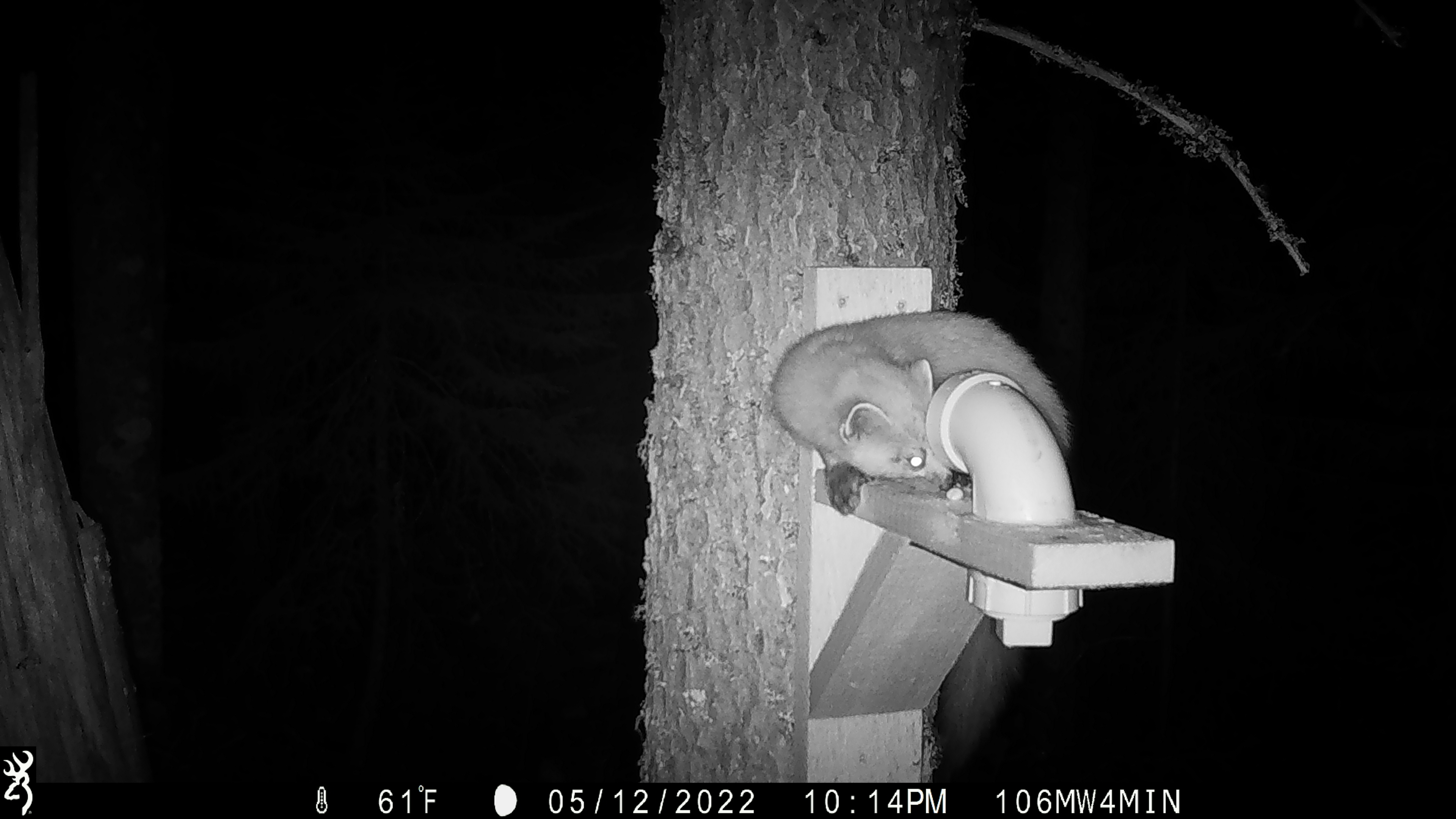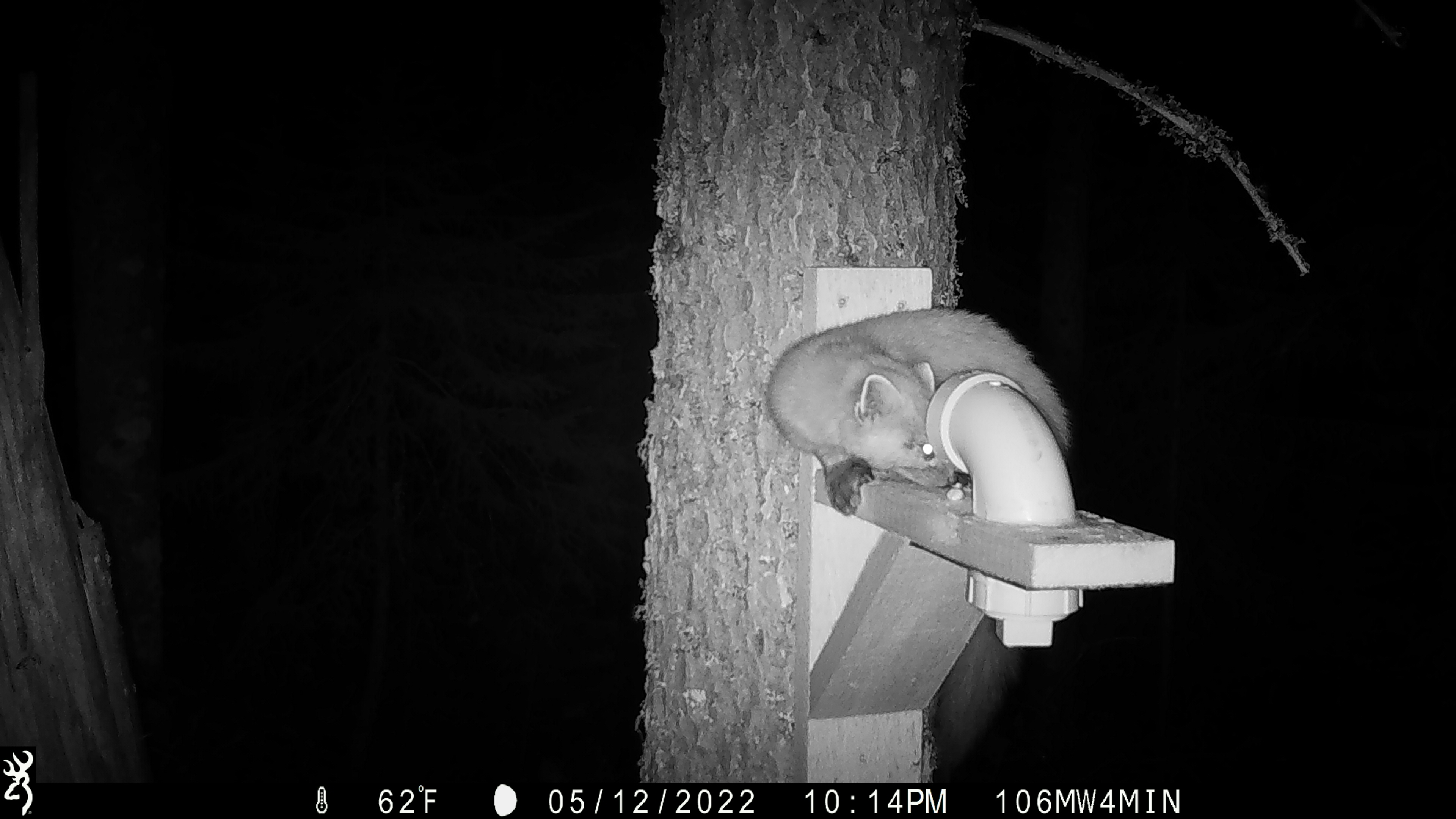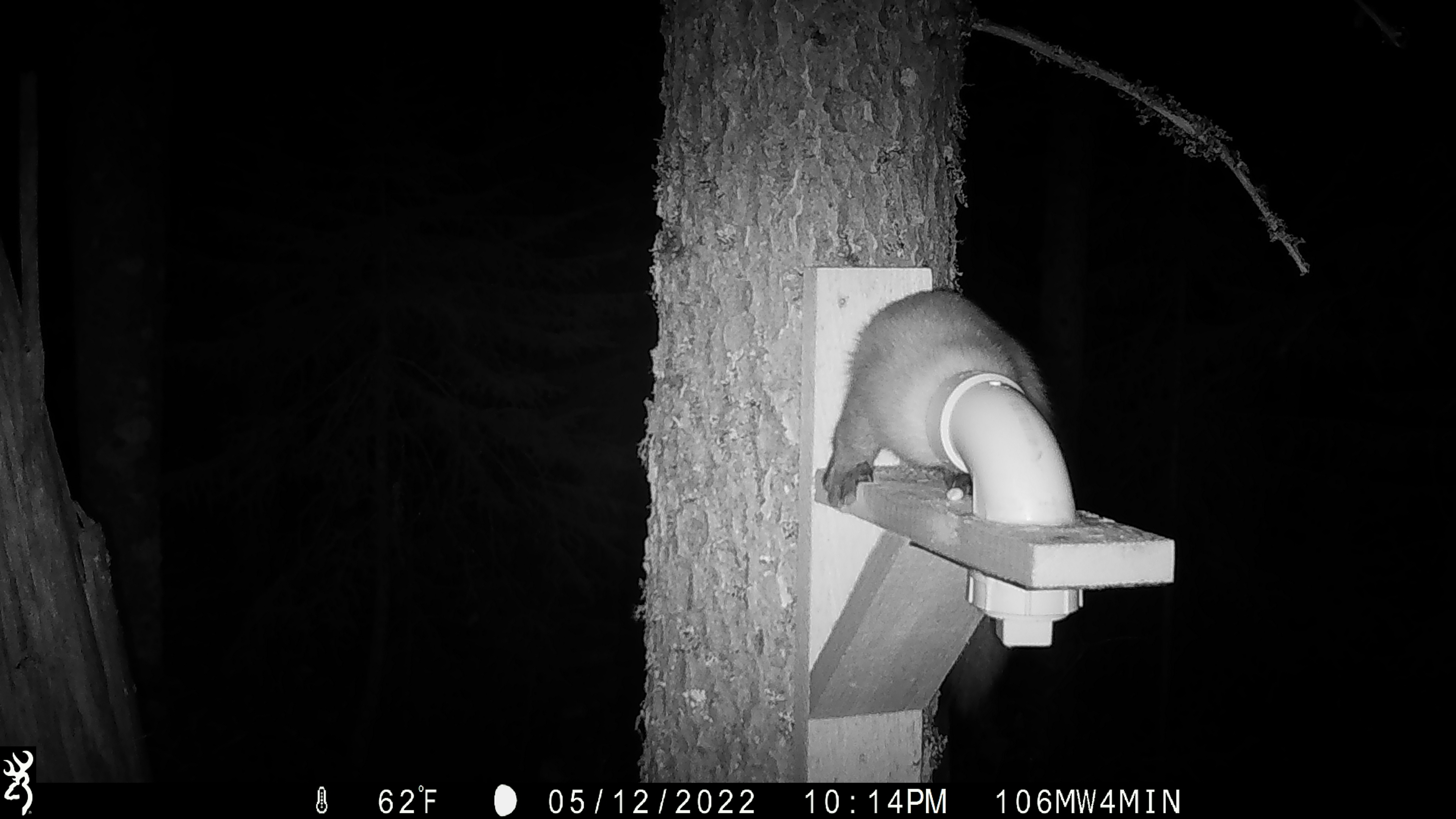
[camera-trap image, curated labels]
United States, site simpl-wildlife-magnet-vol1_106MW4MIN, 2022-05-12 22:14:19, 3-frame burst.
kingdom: Animalia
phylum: Chordata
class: Mammalia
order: Carnivora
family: Mustelidae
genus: Martes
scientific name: Martes americana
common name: american marten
American marten (Martes americana).